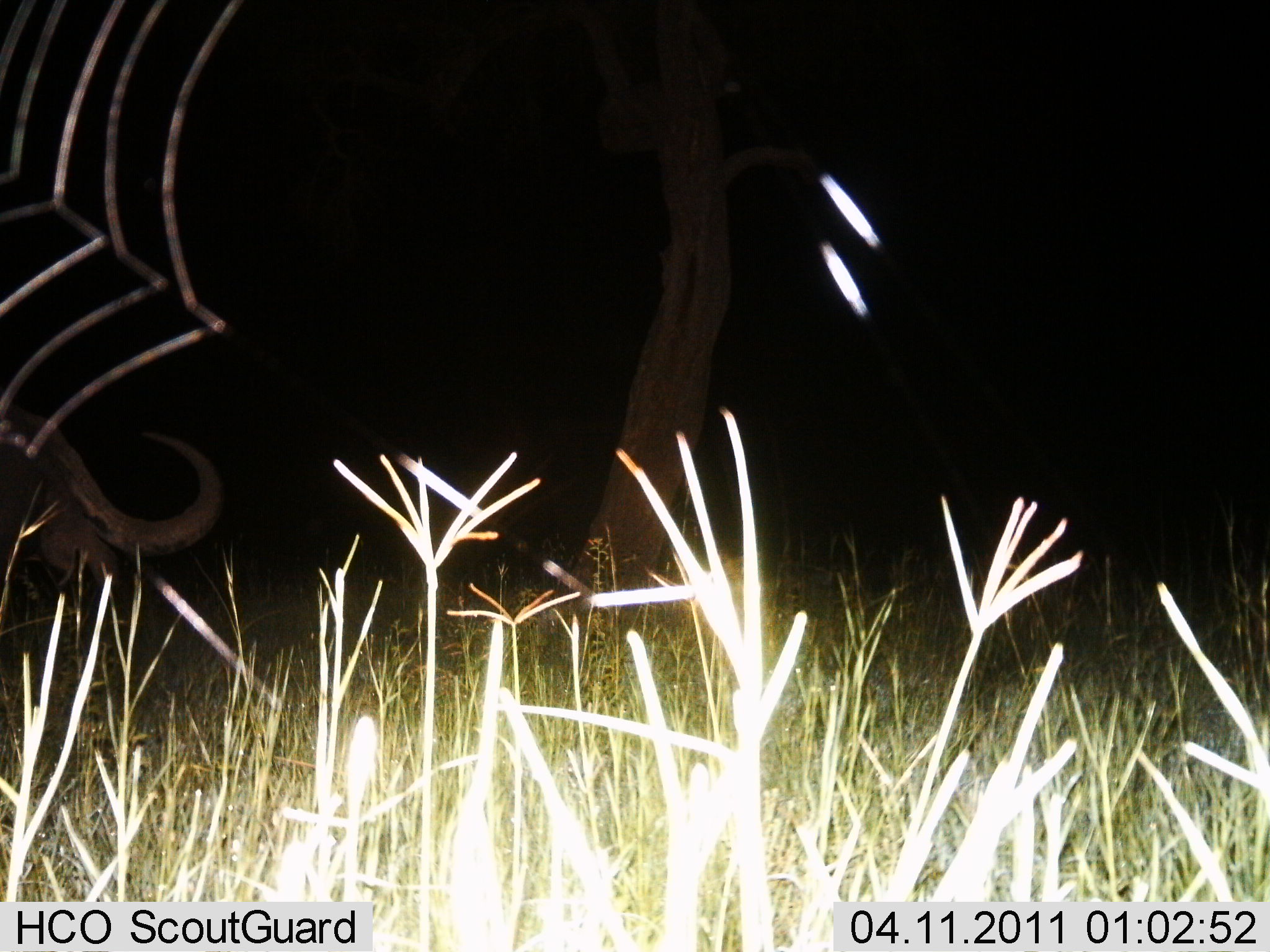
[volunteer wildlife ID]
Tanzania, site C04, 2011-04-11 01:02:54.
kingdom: Animalia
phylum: Chordata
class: Mammalia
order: Artiodactyla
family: Bovidae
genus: Syncerus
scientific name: Syncerus caffer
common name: cape buffalo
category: buffalo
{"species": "buffalo (cape buffalo) (Syncerus caffer)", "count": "1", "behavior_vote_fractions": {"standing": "38%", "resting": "0%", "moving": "38%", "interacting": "0%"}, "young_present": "0%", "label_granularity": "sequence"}